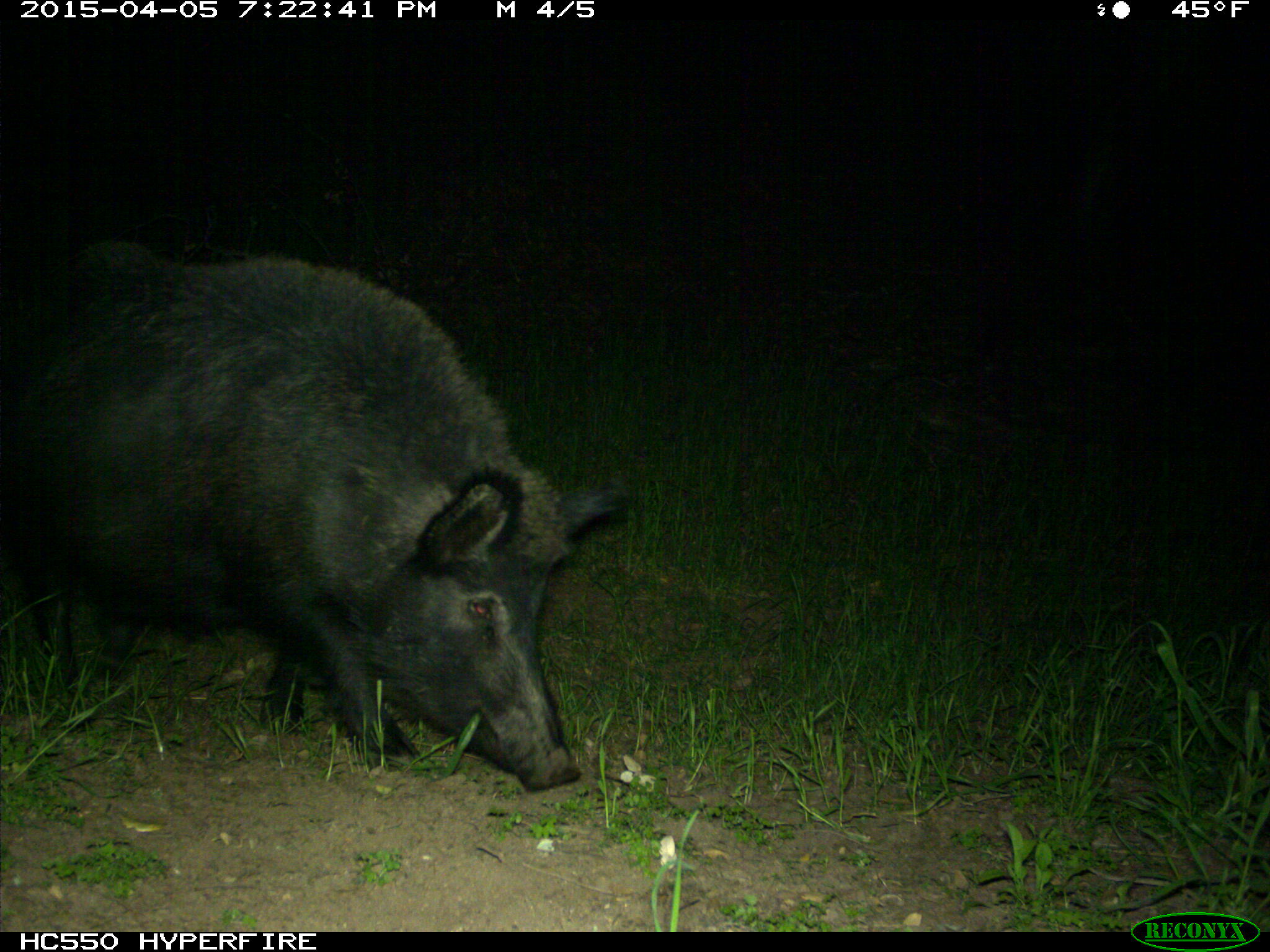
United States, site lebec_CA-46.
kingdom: Animalia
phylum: Chordata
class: Mammalia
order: Artiodactyla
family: Suidae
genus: Sus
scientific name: Sus scrofa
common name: wild boar